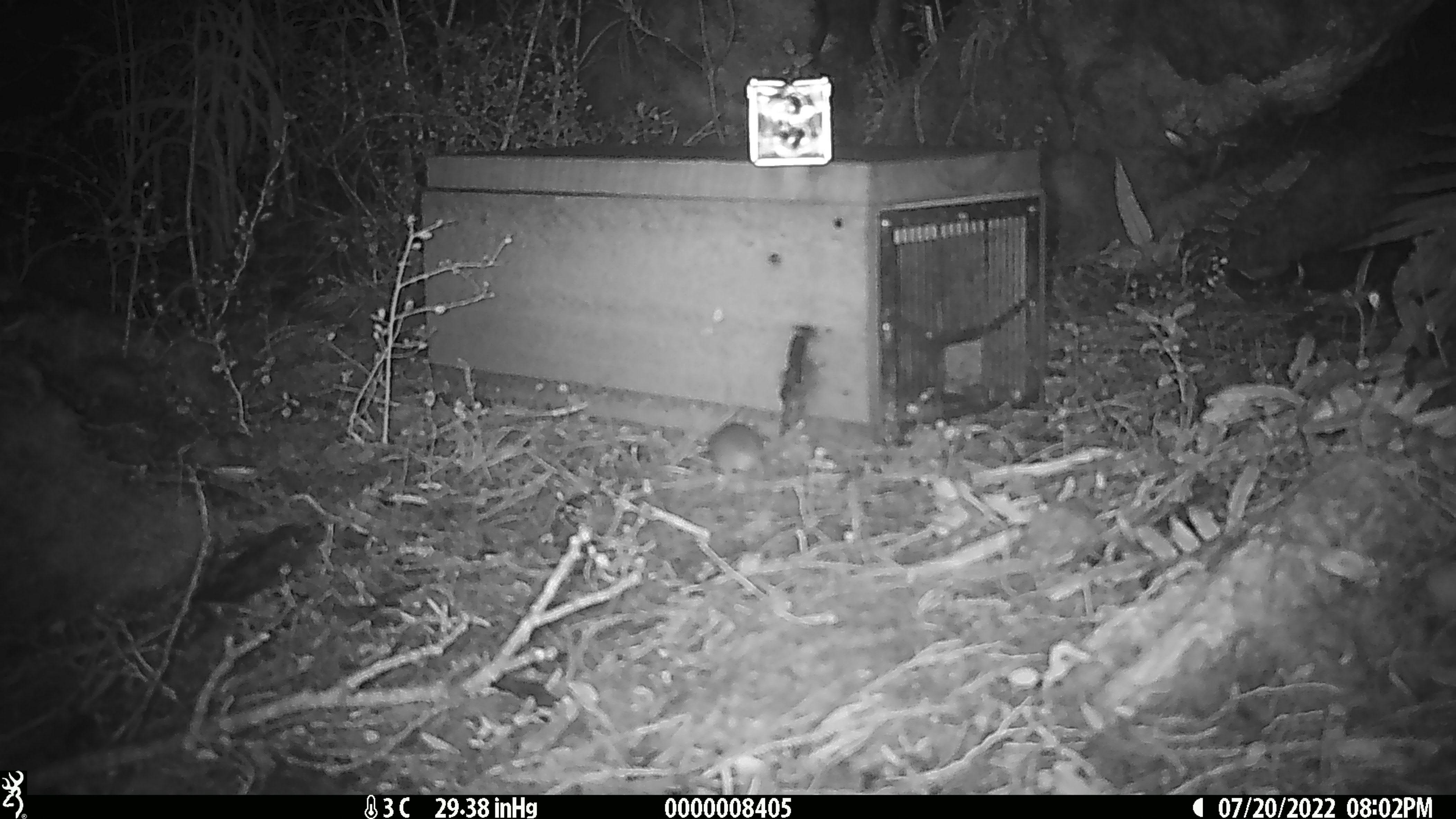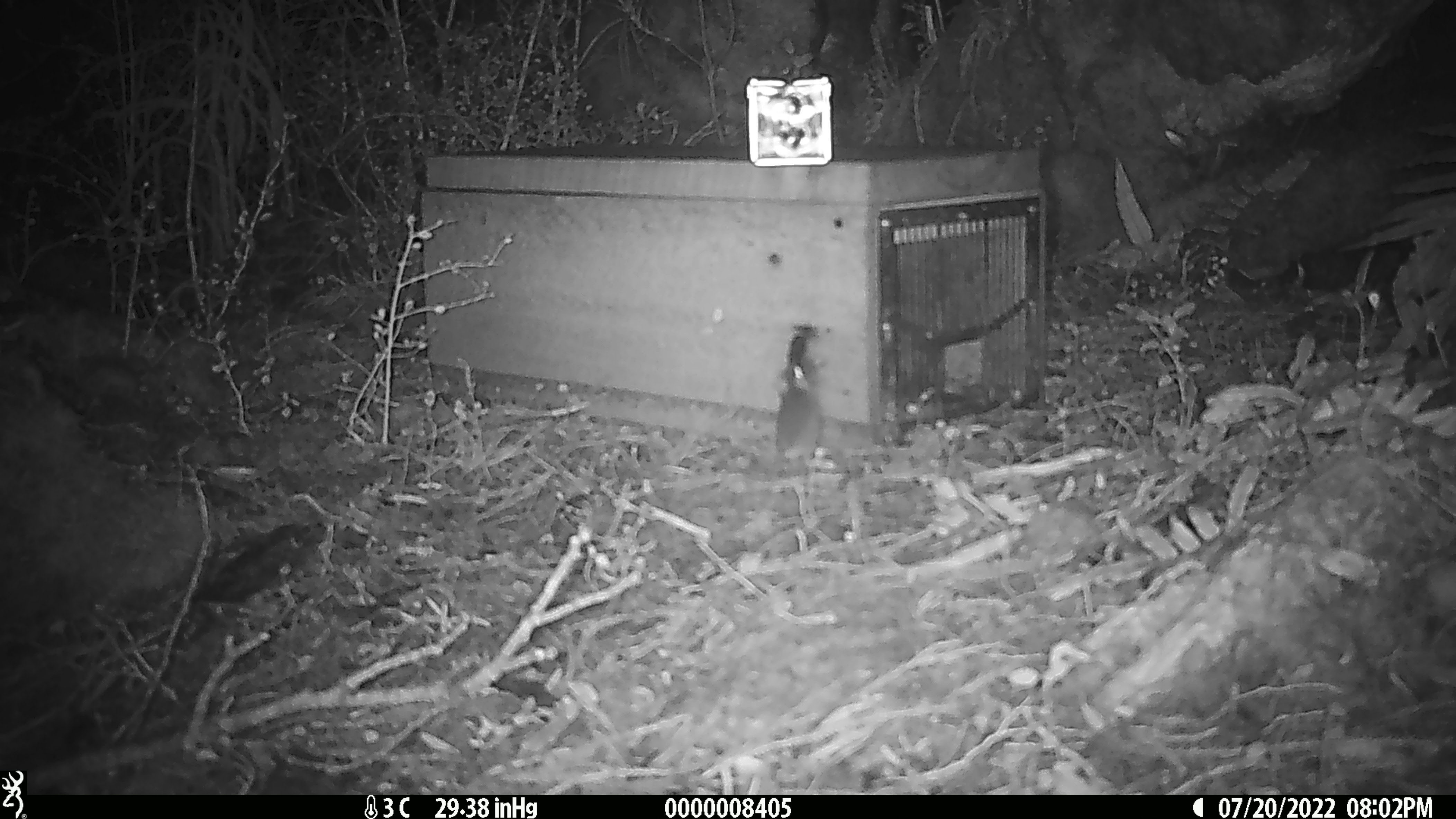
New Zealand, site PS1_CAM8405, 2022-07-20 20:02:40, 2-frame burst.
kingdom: Animalia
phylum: Chordata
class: Mammalia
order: Rodentia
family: Muridae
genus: Mus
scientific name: Mus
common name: mouse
Mouse (Mus).